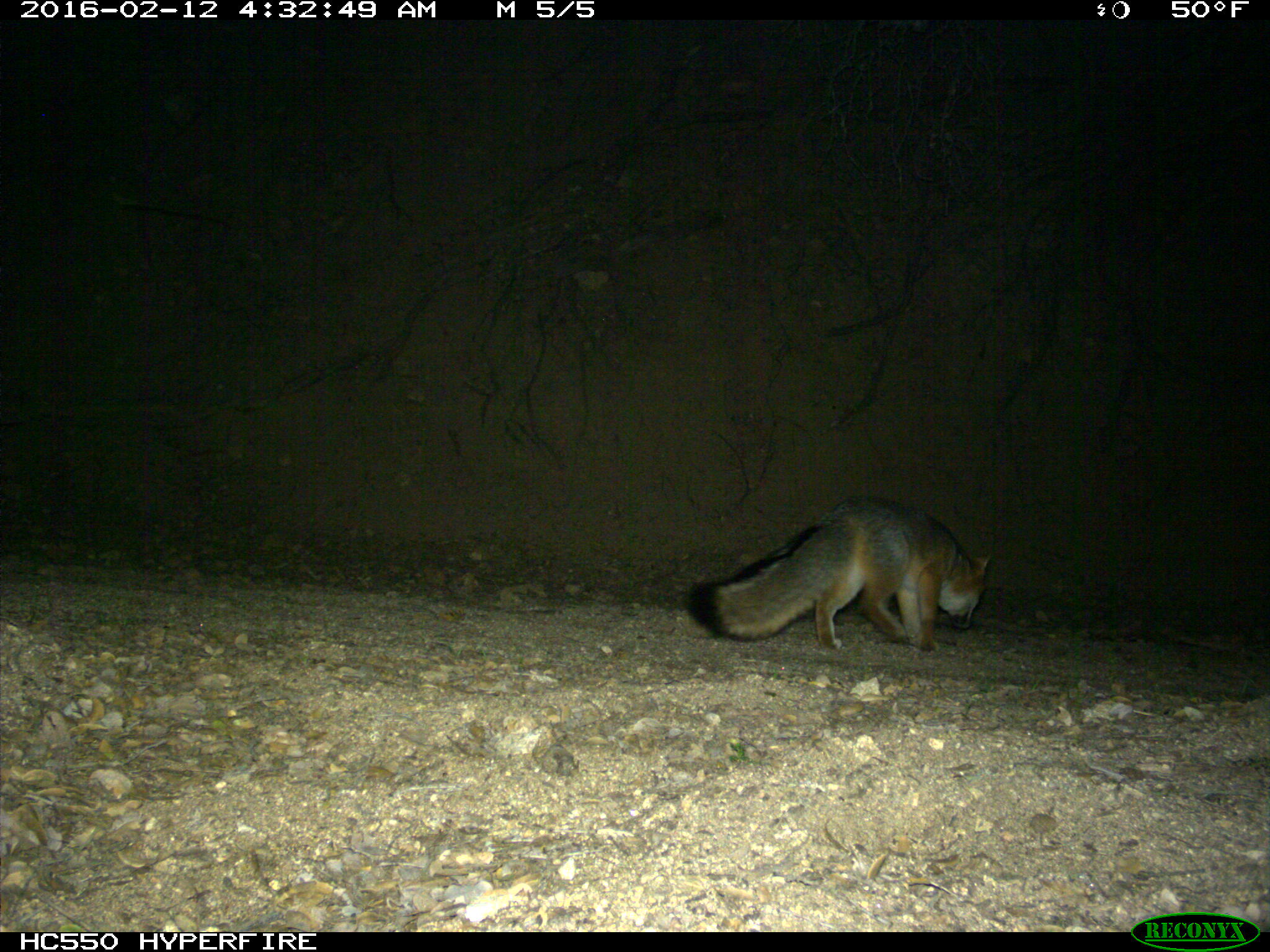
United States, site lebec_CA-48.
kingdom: Animalia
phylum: Chordata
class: Mammalia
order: Carnivora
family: Canidae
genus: Urocyon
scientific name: Urocyon cinereoargenteus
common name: gray fox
Urocyon cinereoargenteus (gray fox).